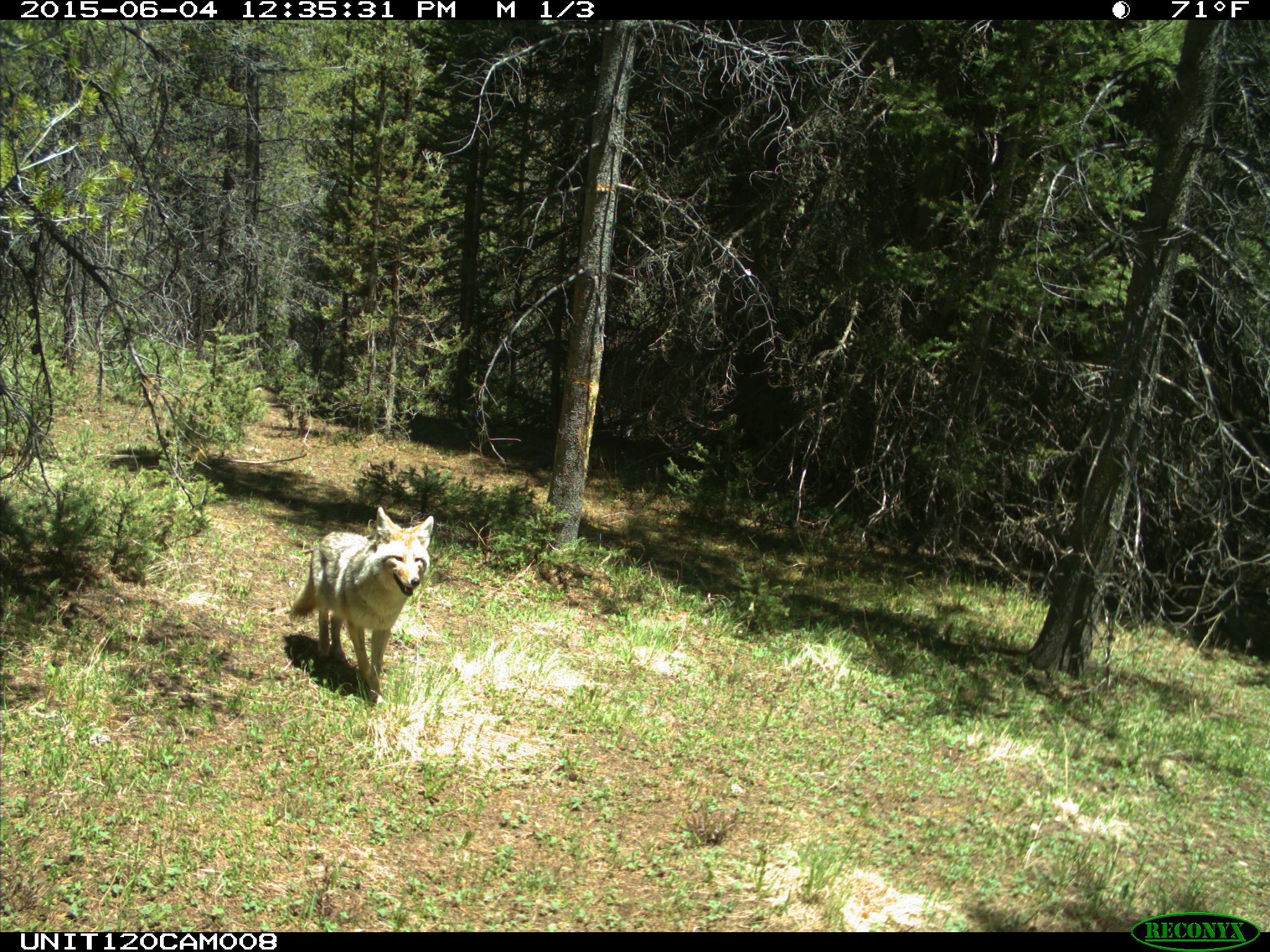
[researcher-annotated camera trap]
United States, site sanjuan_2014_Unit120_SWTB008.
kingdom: Animalia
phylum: Chordata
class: Mammalia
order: Carnivora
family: Canidae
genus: Canis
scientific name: Canis latrans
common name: coyote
Canis latrans (coyote).